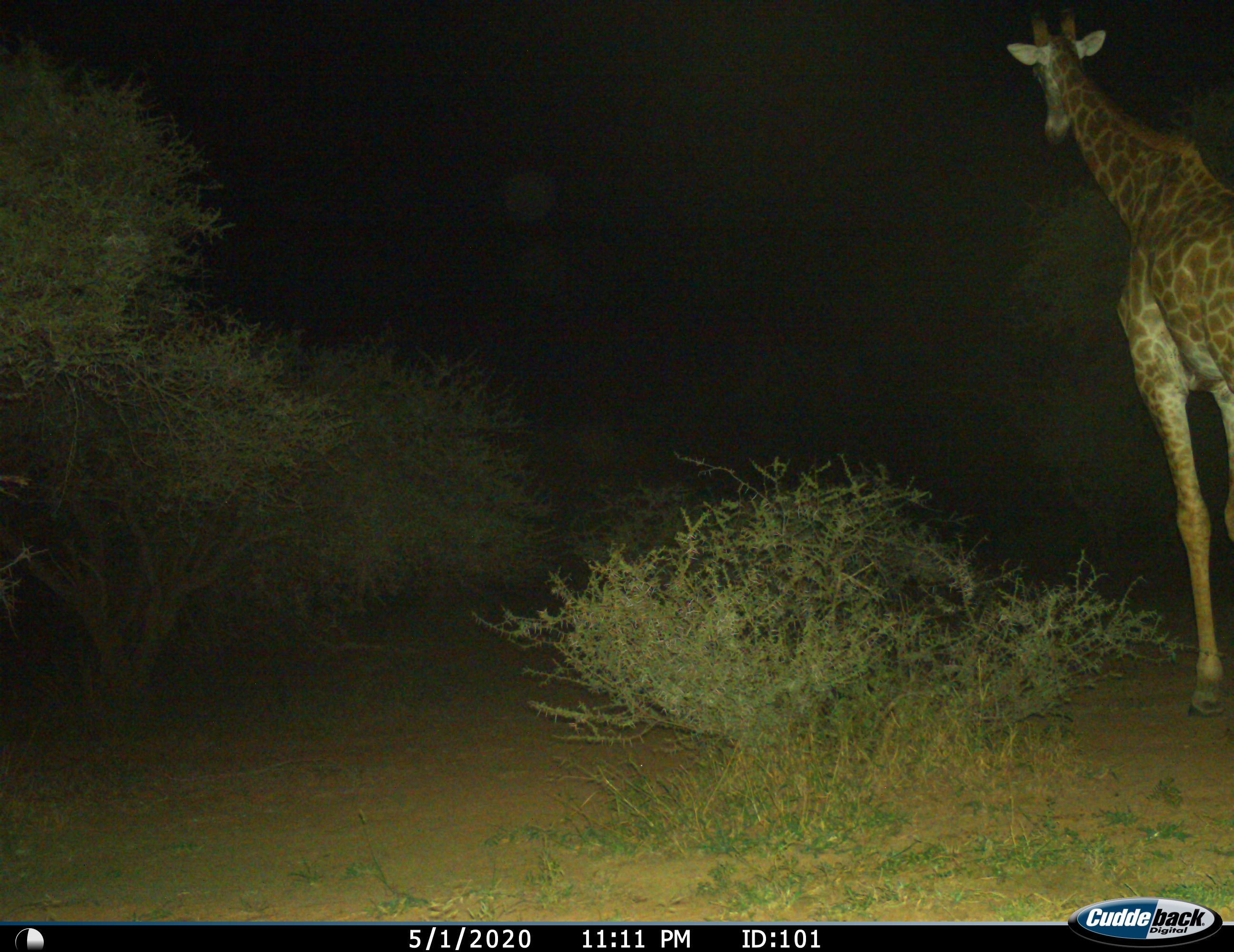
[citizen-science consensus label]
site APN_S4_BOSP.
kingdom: Animalia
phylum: Chordata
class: Mammalia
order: Artiodactyla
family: Giraffidae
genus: Giraffa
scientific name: Giraffa camelopardalis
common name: giraffe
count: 1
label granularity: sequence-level